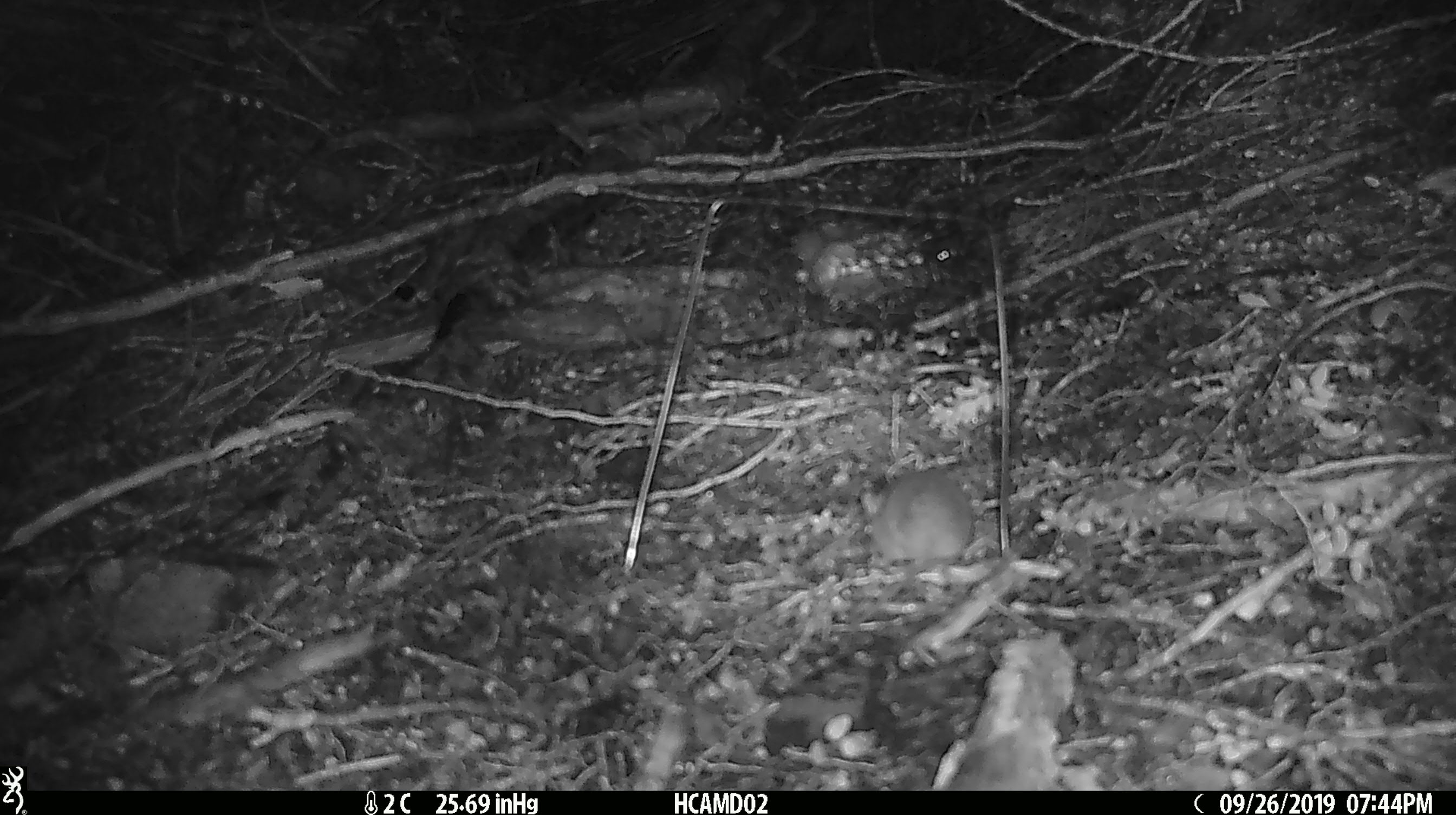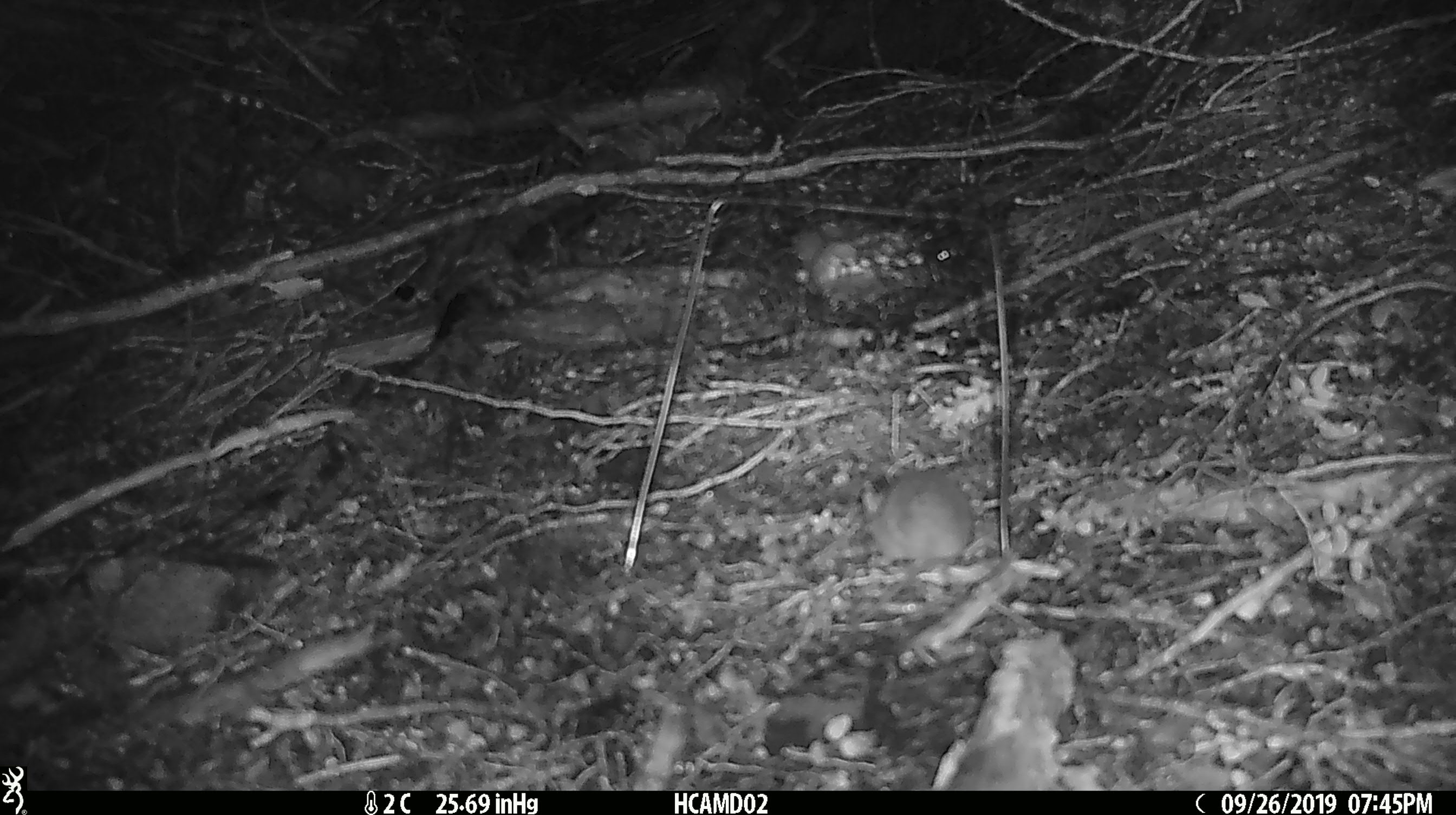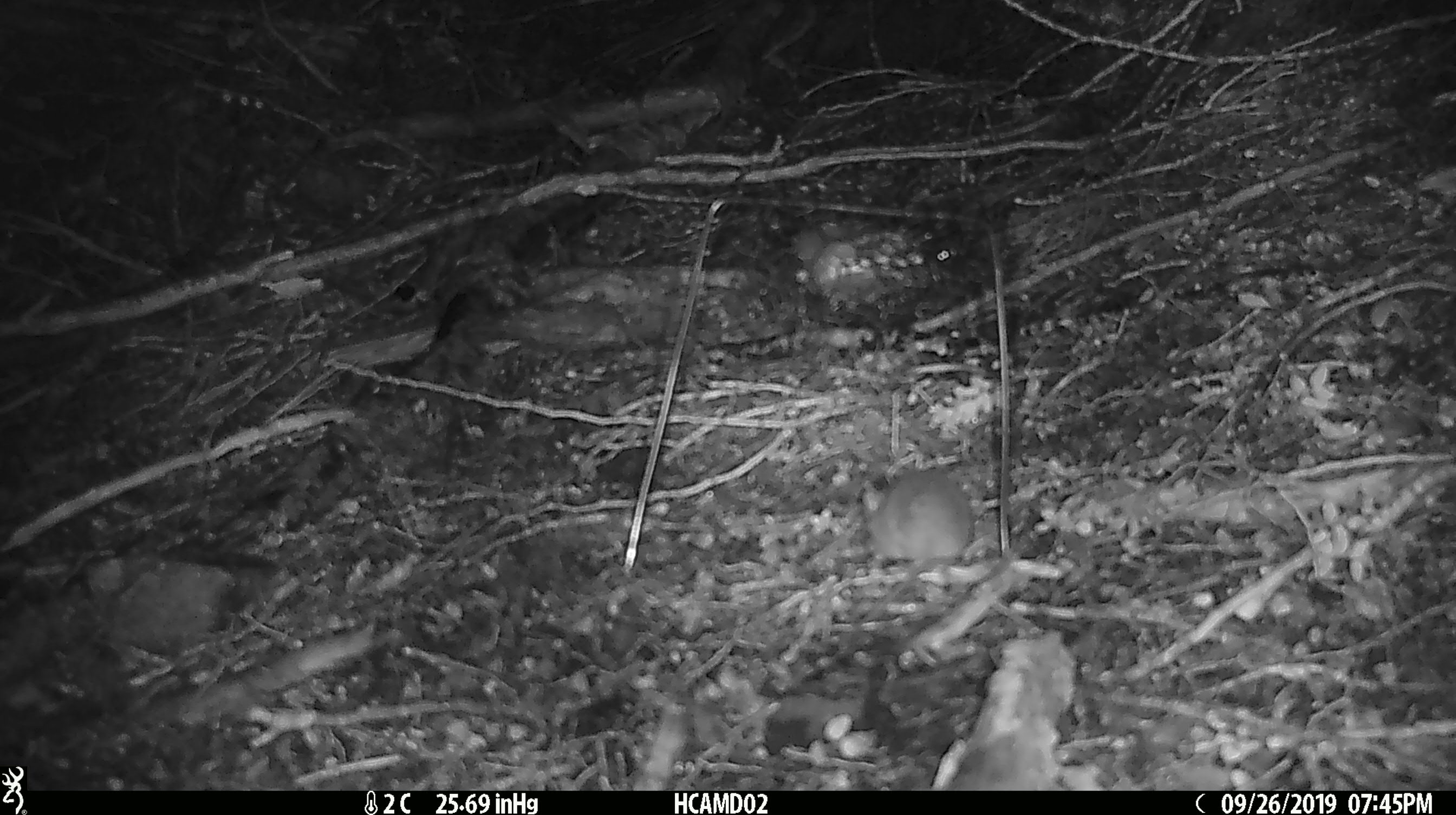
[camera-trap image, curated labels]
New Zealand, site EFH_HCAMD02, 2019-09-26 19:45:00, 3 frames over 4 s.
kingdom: Animalia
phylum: Chordata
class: Mammalia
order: Rodentia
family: Muridae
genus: Mus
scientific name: Mus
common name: mouse